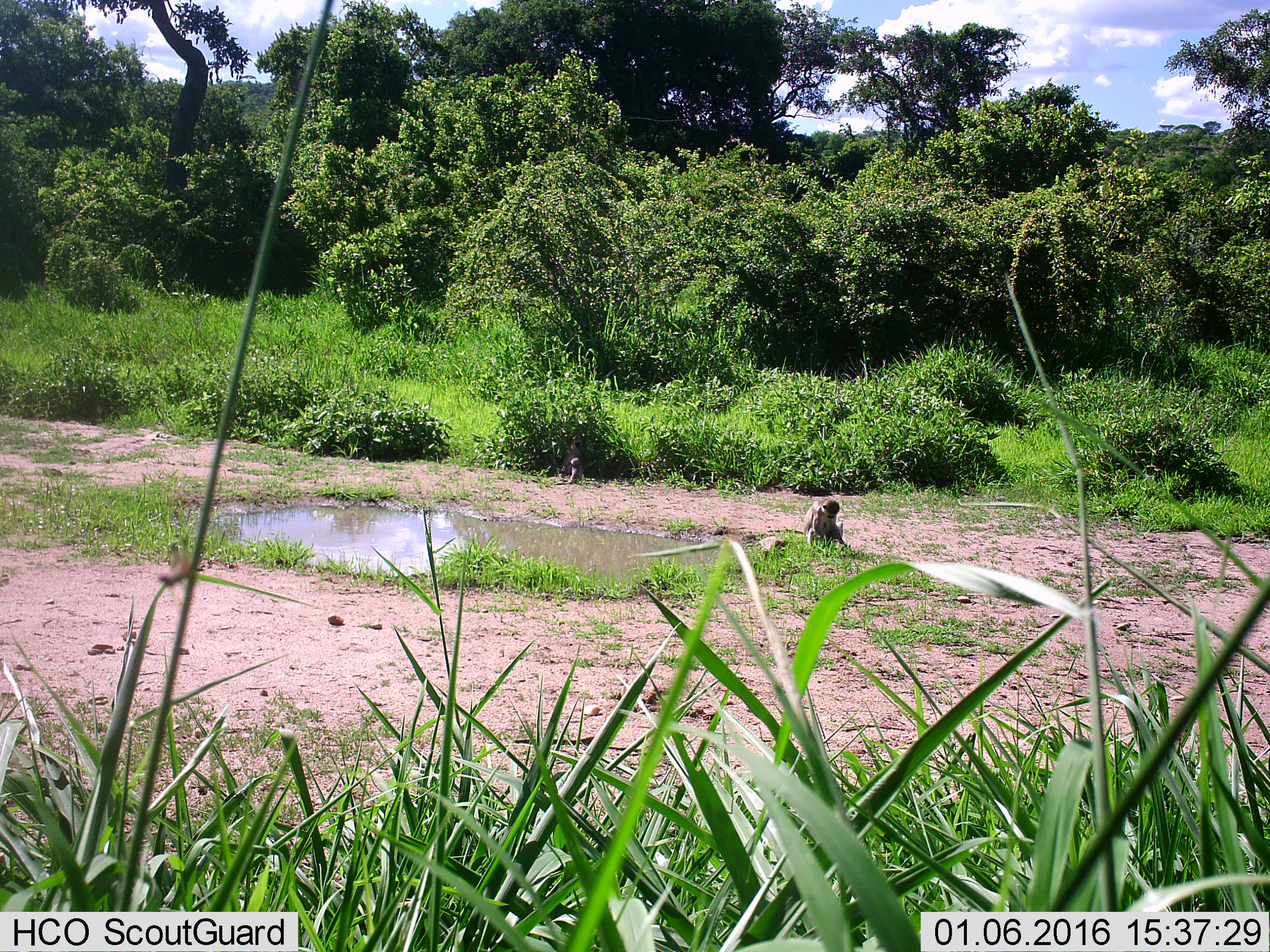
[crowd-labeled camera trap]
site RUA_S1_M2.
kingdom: Animalia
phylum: Chordata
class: Mammalia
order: Primates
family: Cercopithecidae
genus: Chlorocebus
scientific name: Chlorocebus pygerythrus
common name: vervet monkey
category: monkeyvervet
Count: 2.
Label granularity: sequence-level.